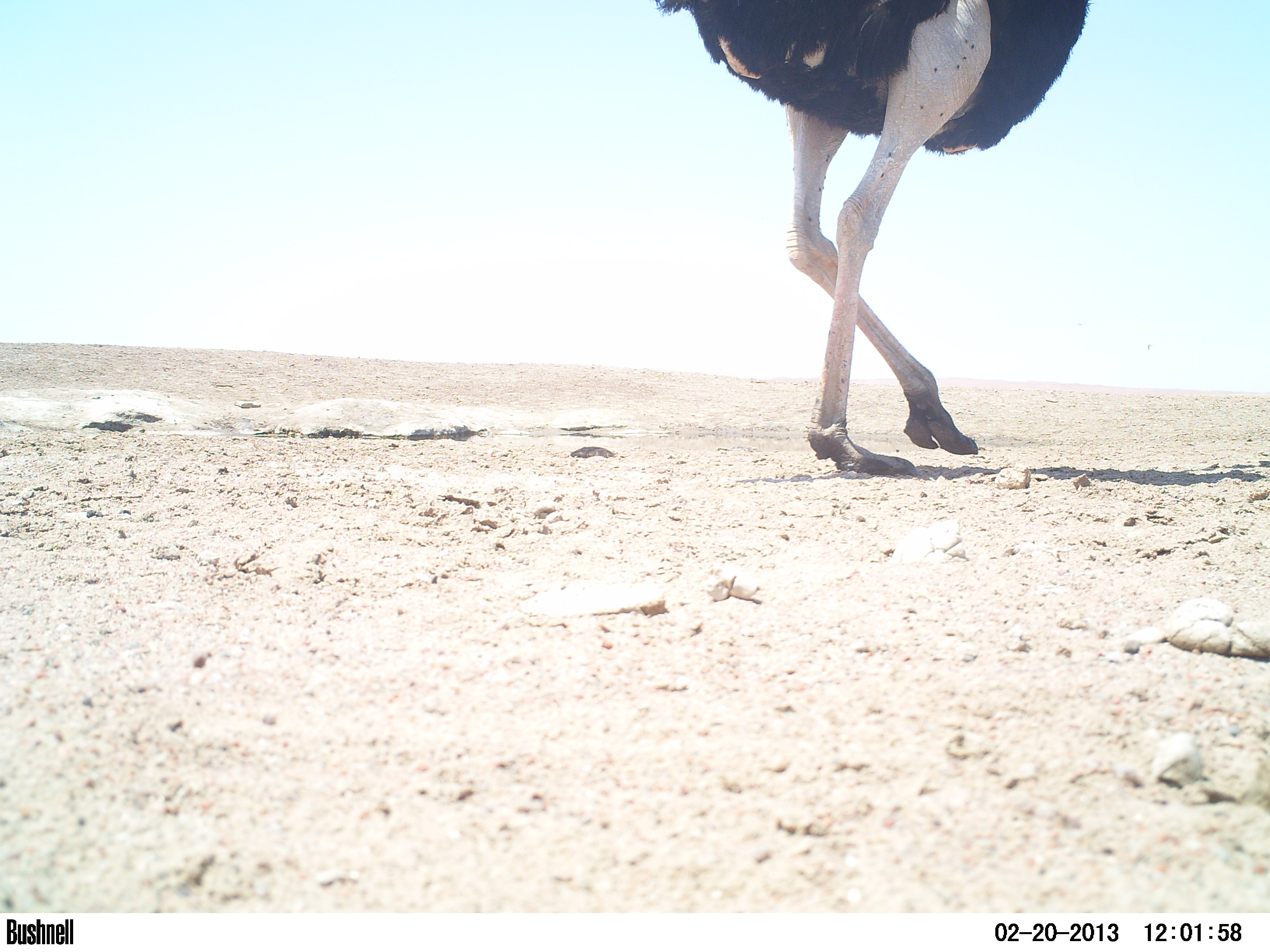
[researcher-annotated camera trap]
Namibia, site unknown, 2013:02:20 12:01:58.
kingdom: Animalia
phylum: Chordata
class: Aves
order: Struthioniformes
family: Struthionidae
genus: Struthio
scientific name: Struthio camelus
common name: common ostrich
Struthio camelus (common ostrich).